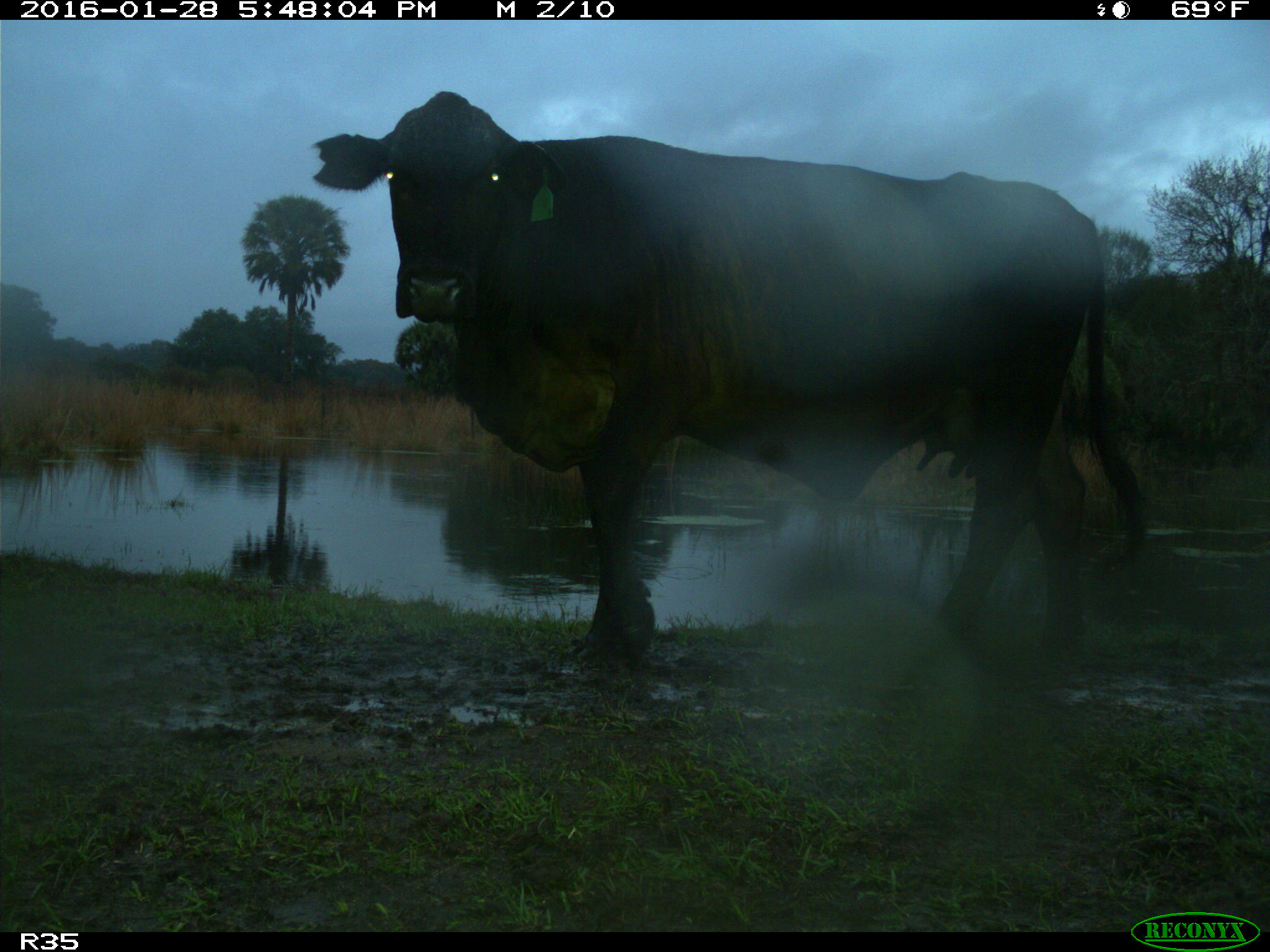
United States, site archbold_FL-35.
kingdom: Animalia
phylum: Chordata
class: Mammalia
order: Artiodactyla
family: Bovidae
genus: Bos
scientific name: Bos taurus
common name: domestic cow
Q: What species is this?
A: Bos taurus (domestic cow).